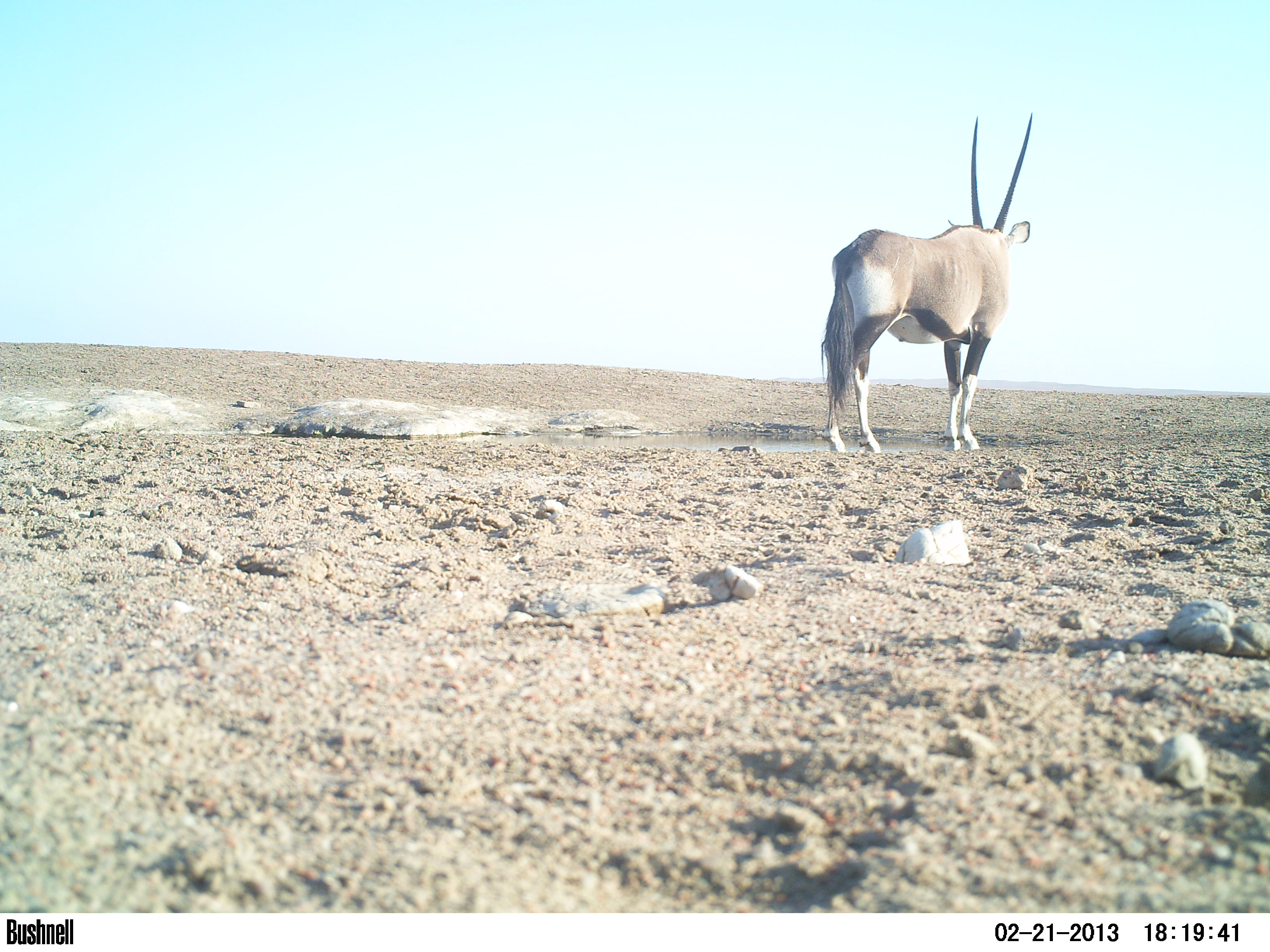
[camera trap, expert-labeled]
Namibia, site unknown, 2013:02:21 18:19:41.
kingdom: Animalia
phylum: Chordata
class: Mammalia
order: Artiodactyla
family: Bovidae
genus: Oryx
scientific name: Oryx gazella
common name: gemsbok